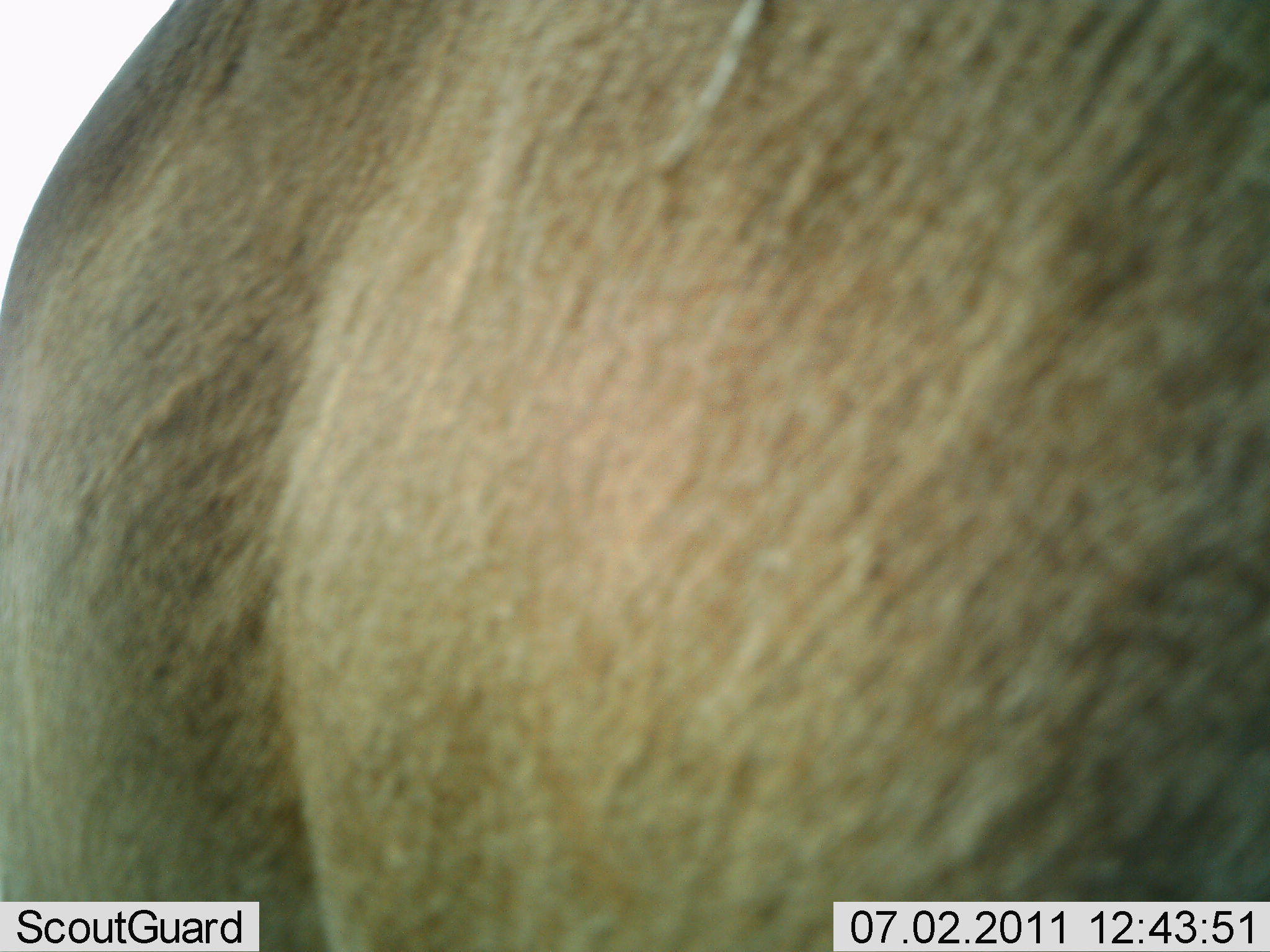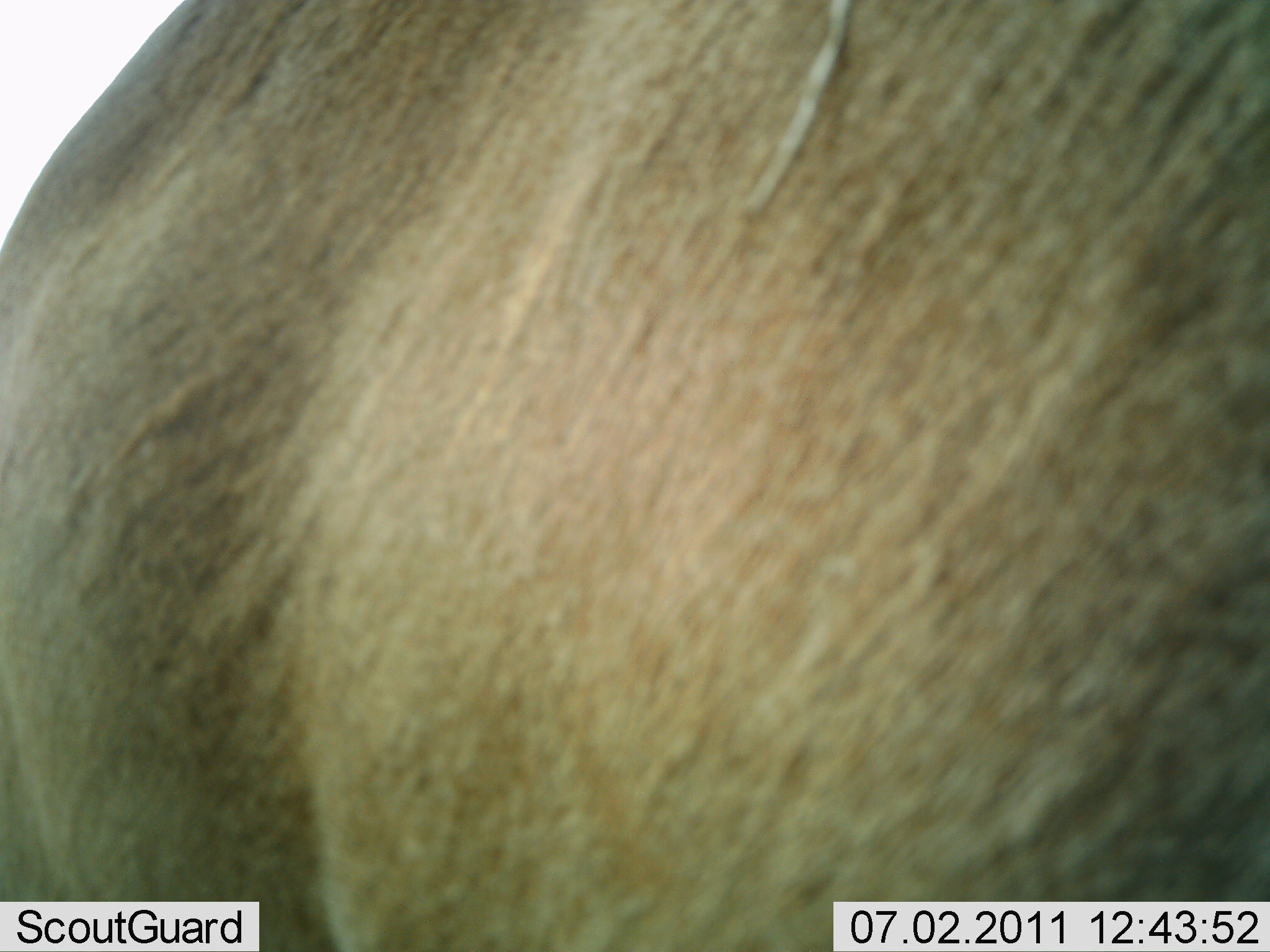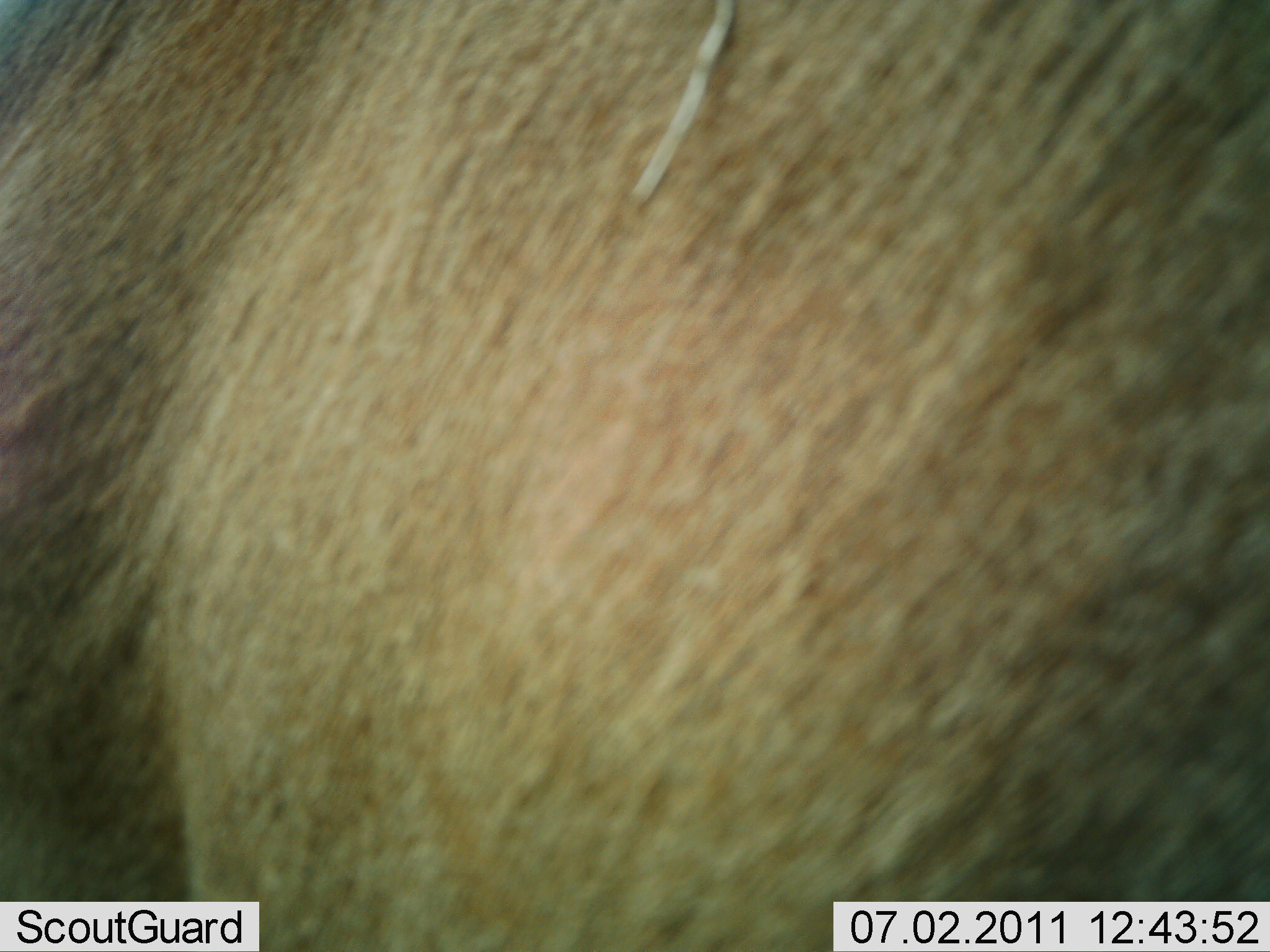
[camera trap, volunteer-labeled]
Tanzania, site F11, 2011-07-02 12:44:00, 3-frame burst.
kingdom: Animalia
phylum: Chordata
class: Mammalia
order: Artiodactyla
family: Bovidae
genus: Tragelaphus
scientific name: Tragelaphus oryx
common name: eland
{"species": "eland (Tragelaphus oryx)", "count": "1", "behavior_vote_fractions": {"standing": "100%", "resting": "0%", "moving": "0%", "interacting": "0%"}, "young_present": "0%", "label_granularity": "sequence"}